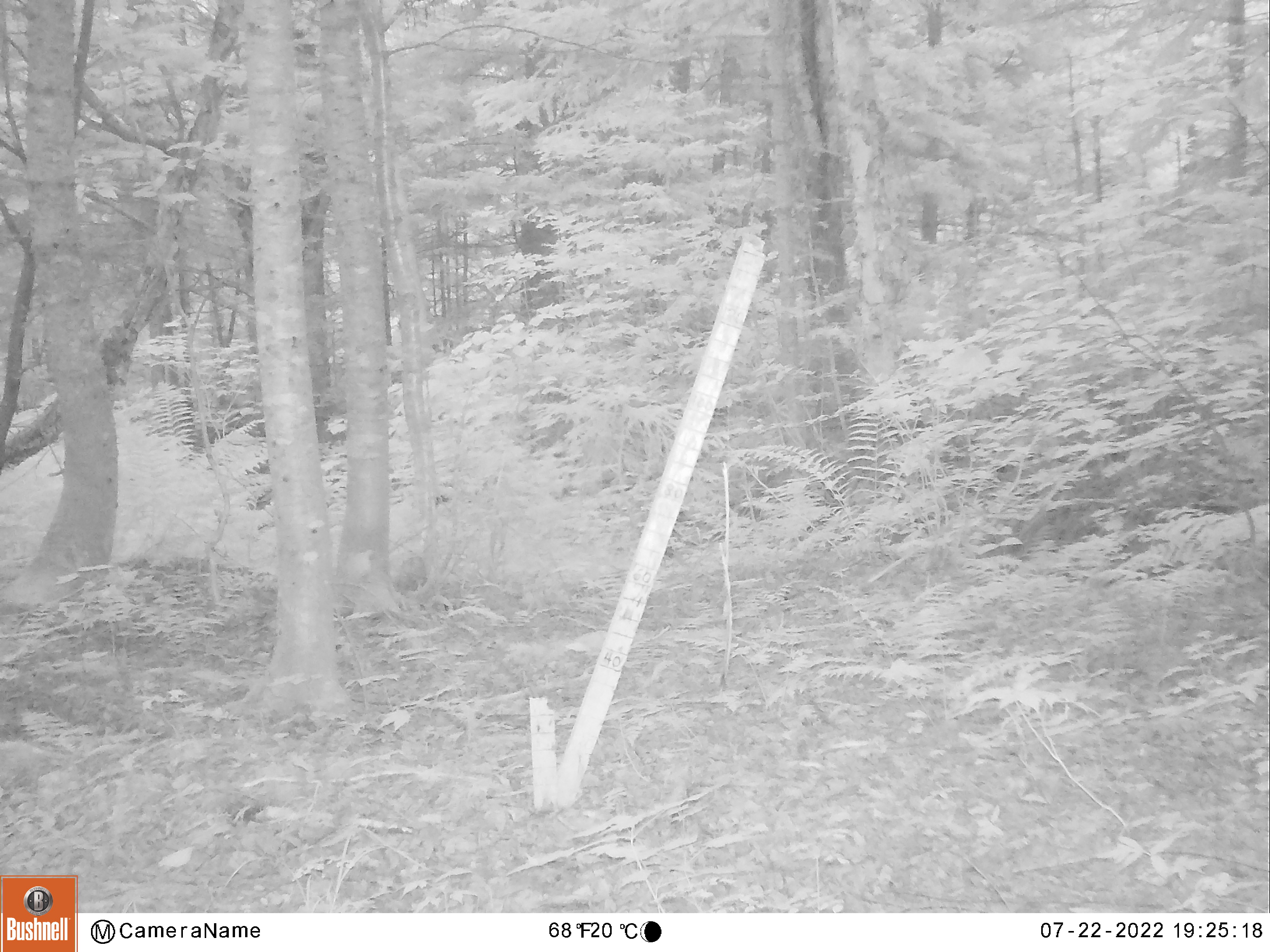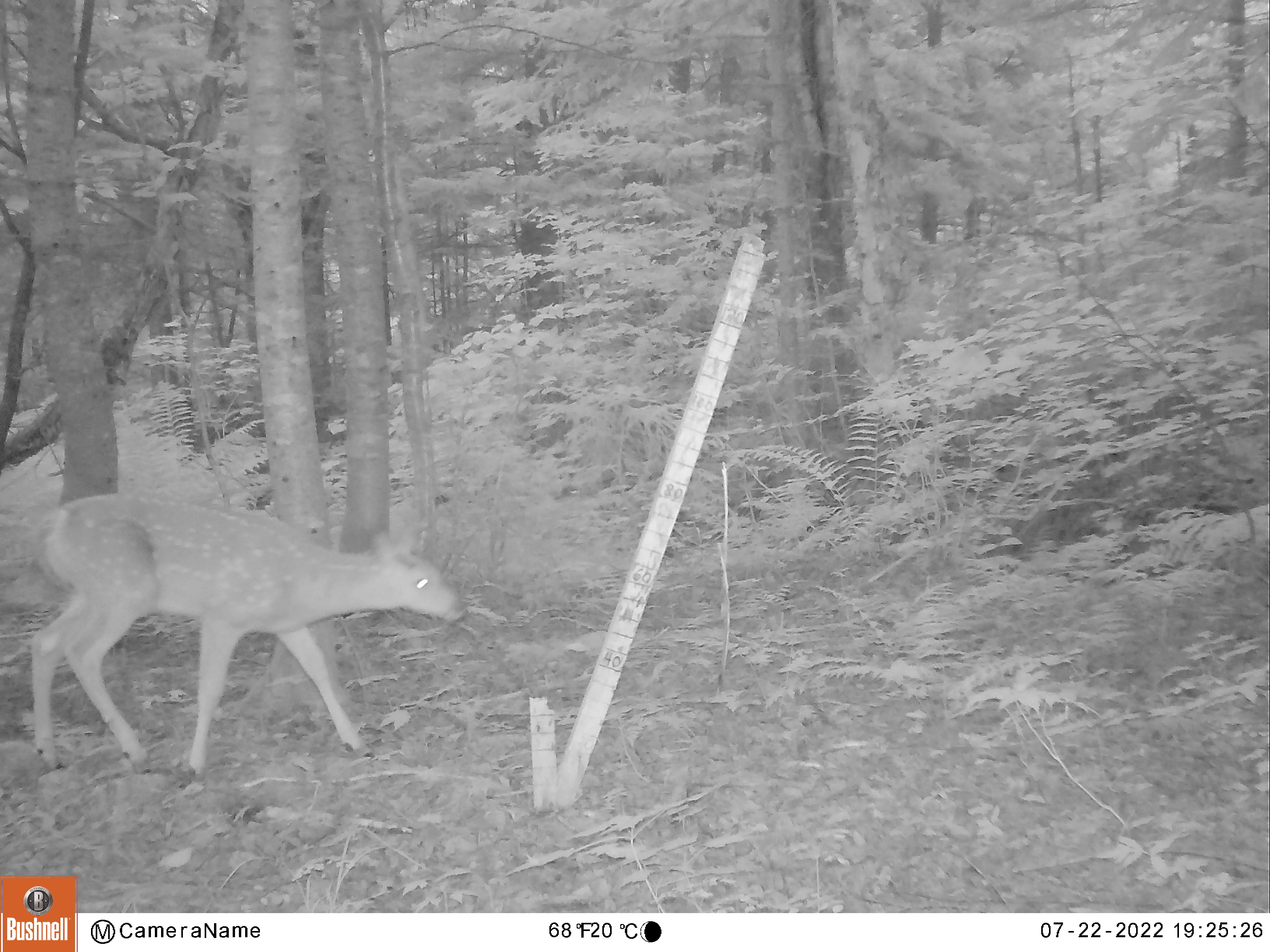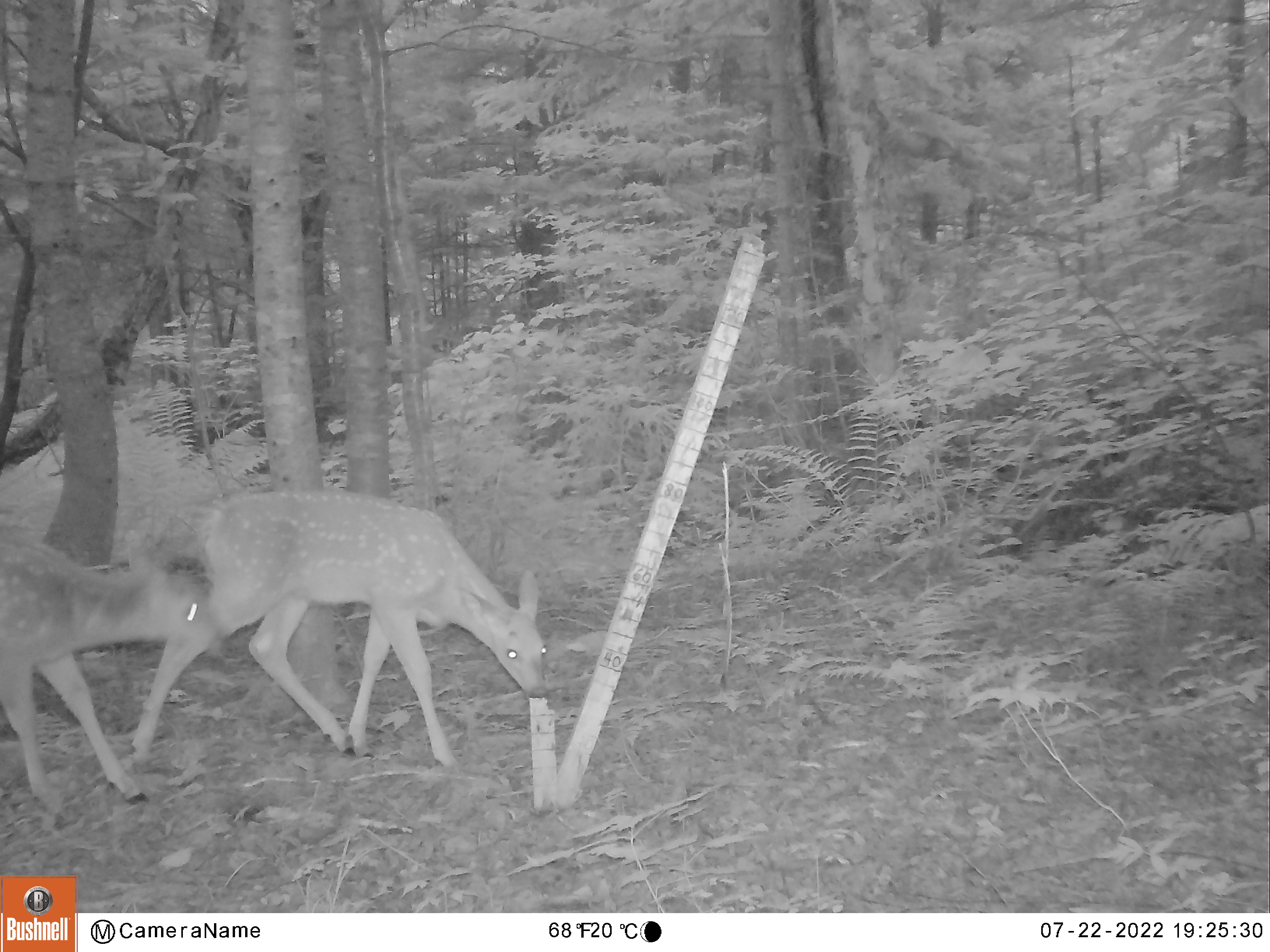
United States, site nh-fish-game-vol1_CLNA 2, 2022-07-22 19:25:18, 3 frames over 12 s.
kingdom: Animalia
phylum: Chordata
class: Mammalia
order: Artiodactyla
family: Cervidae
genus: Odocoileus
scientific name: Odocoileus virginianus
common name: white-tailed deer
White-tailed deer (Odocoileus virginianus).